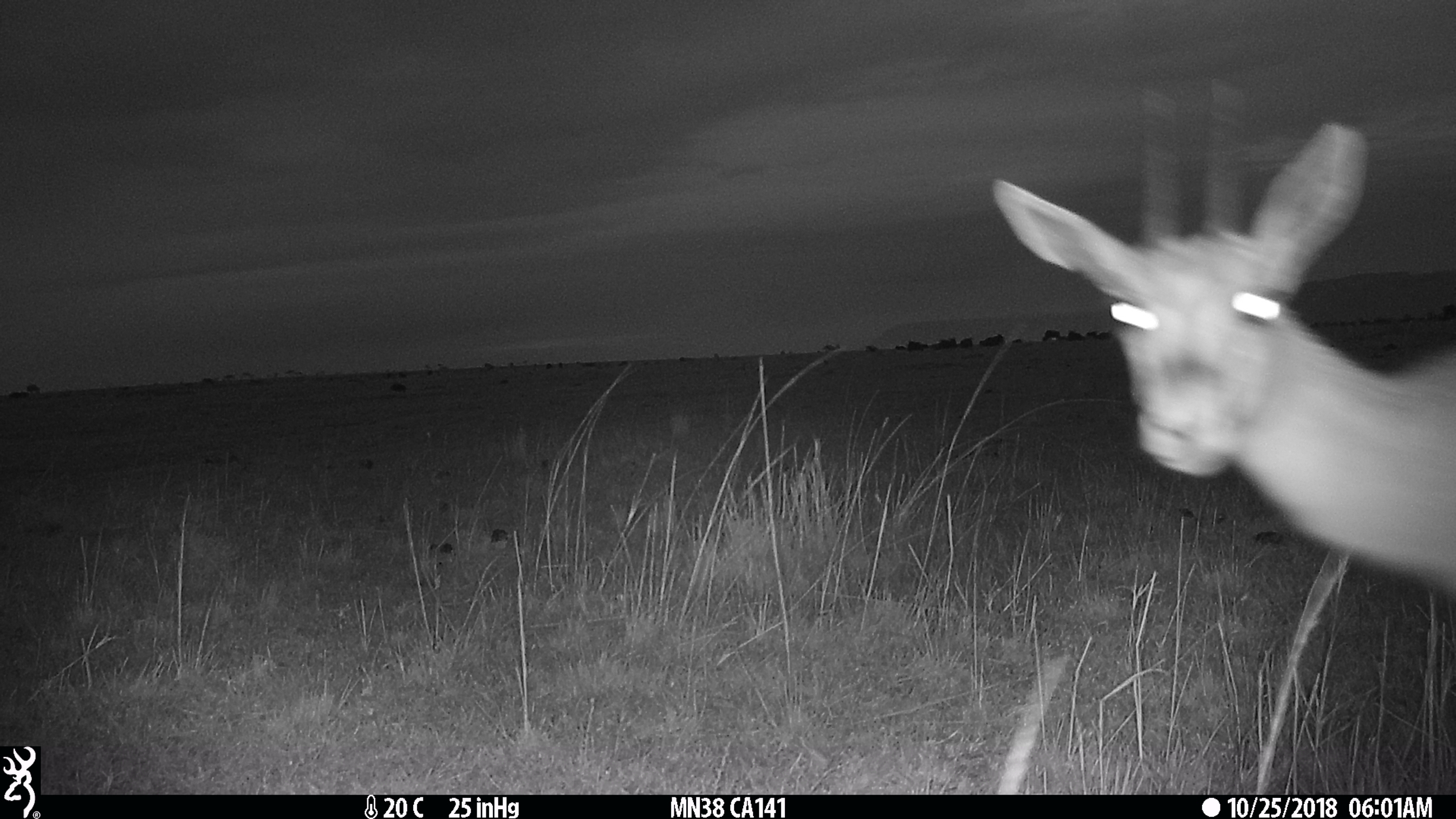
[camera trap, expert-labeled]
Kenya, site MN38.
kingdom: Animalia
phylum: Chordata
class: Mammalia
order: Artiodactyla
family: Bovidae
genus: Eudorcas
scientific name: Eudorcas thomsonii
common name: thomon's gazelle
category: gazelle thomsons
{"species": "gazelle thomsons (thomon's gazelle) (Eudorcas thomsonii)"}